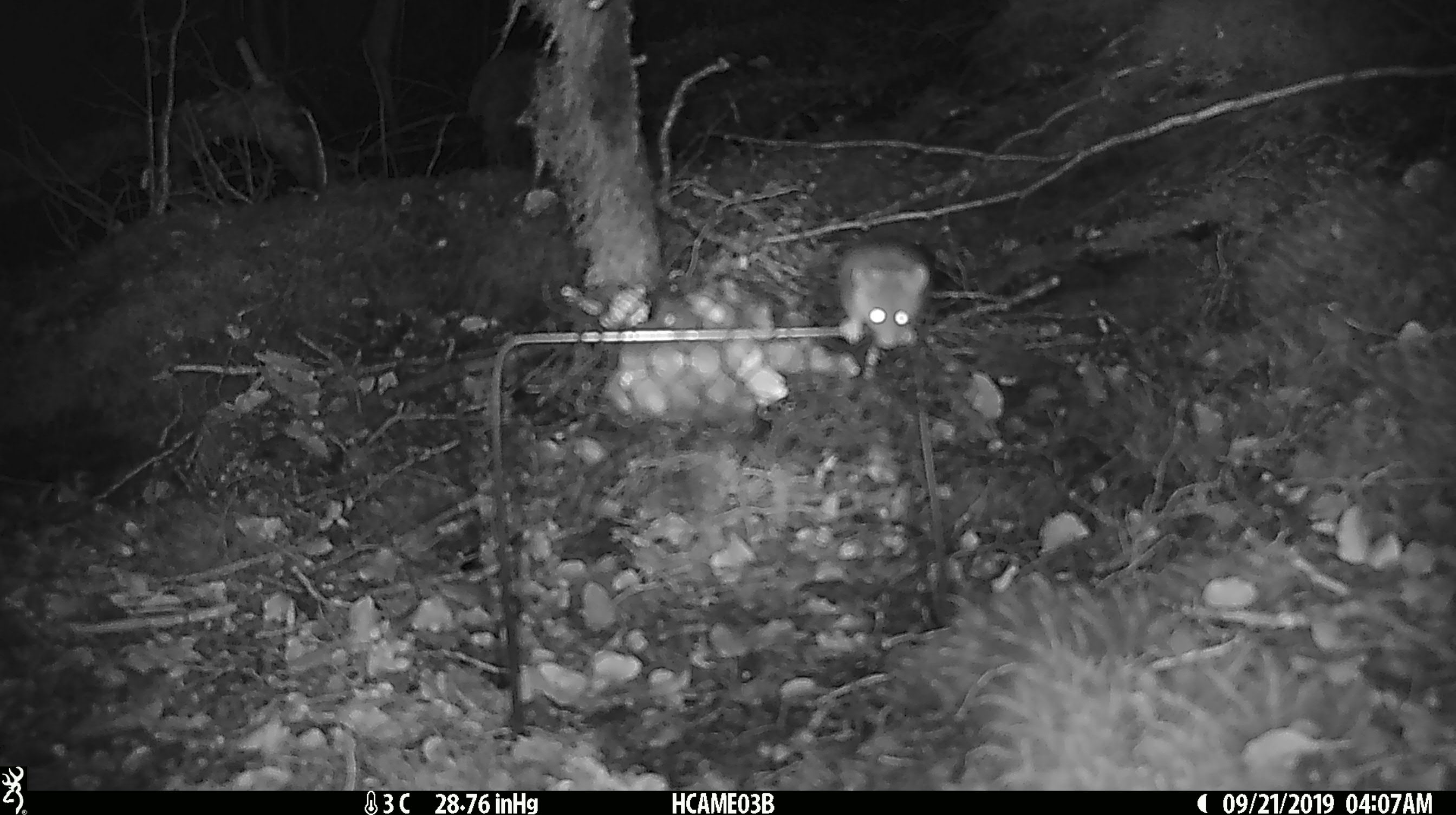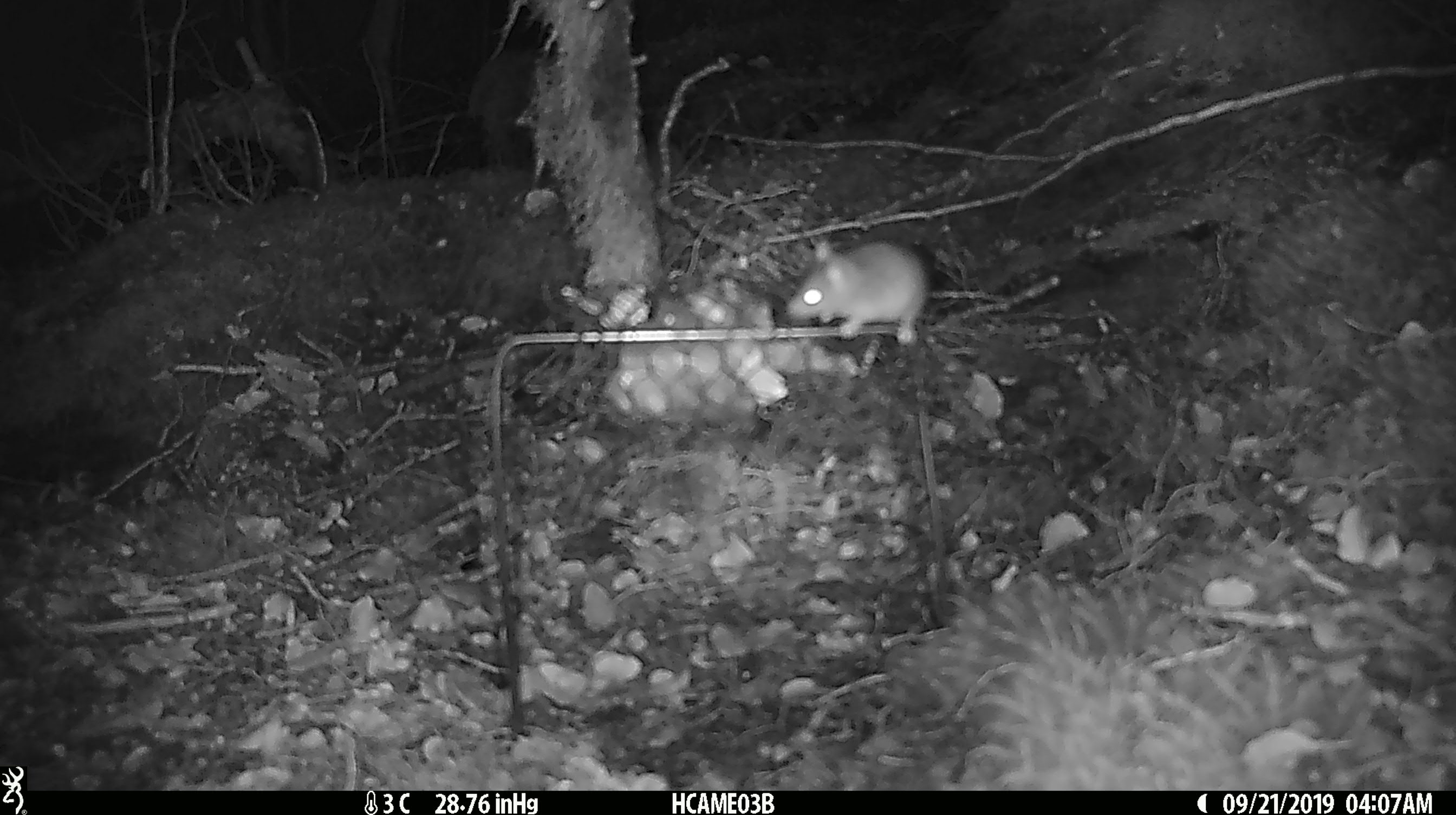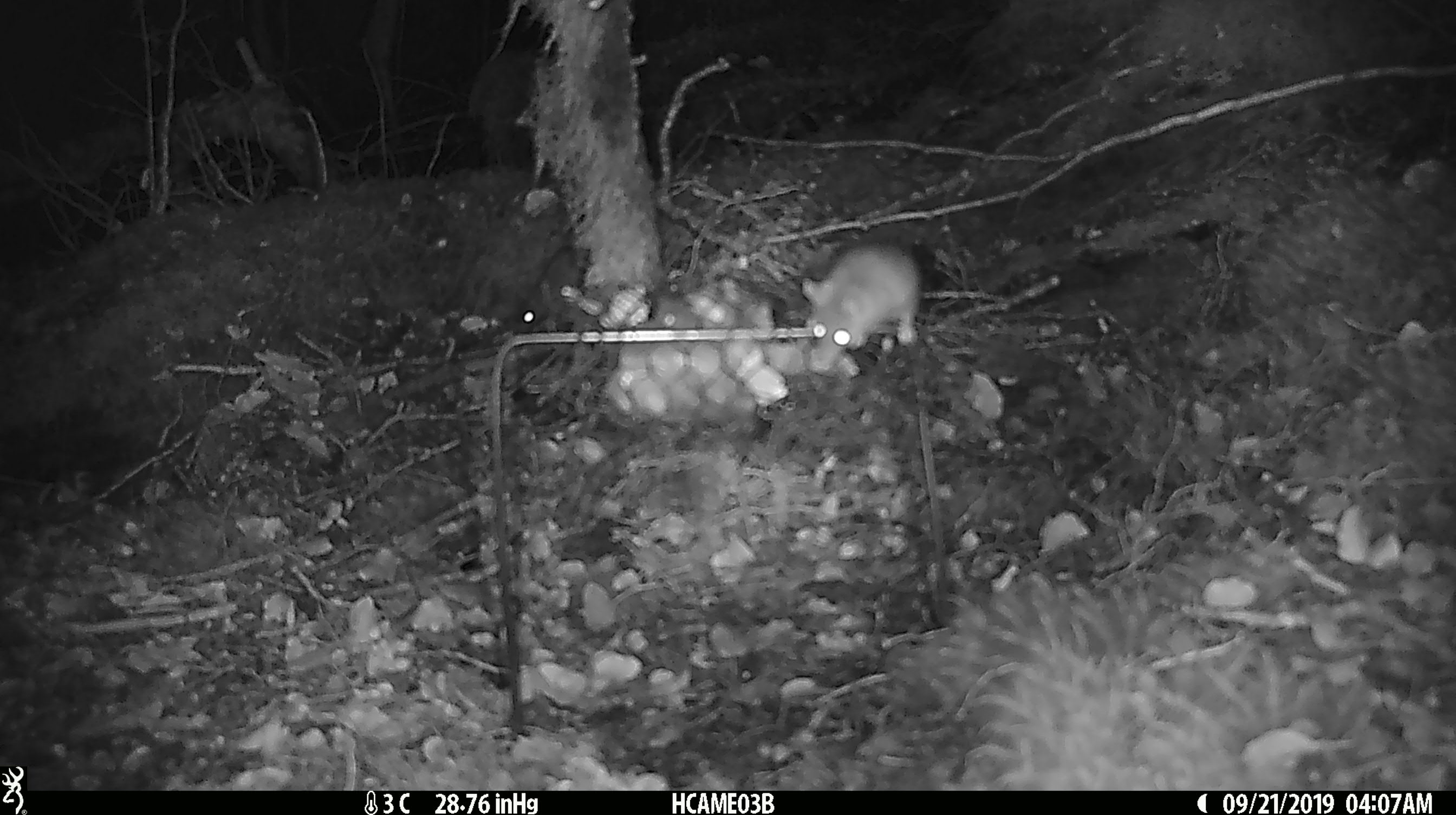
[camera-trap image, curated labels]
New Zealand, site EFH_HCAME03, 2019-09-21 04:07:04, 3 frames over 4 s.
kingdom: Animalia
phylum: Chordata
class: Mammalia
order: Rodentia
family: Muridae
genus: Mus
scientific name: Mus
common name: mouse